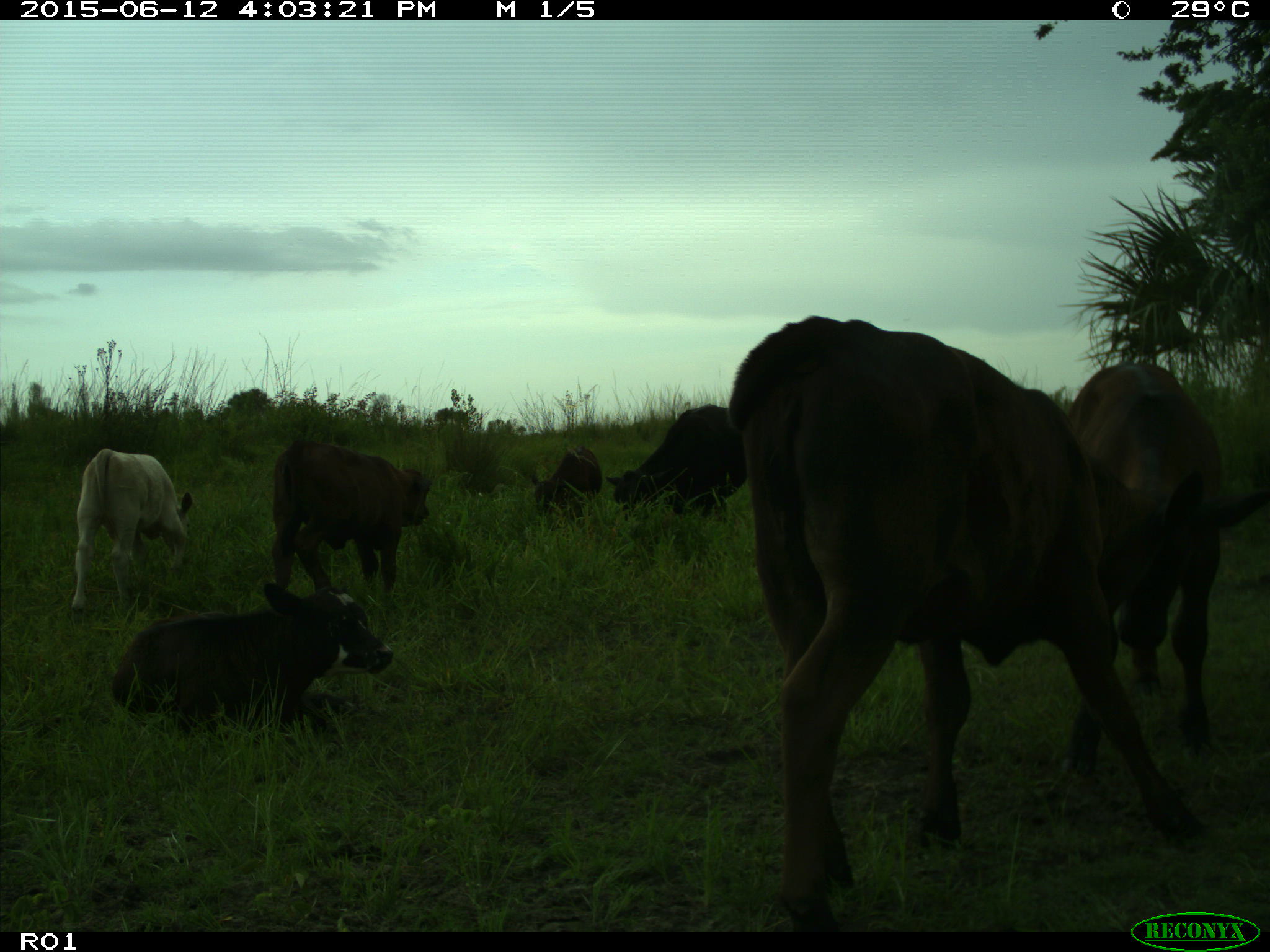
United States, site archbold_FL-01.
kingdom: Animalia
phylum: Chordata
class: Mammalia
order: Artiodactyla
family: Bovidae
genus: Bos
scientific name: Bos taurus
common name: domestic cow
Bos taurus (domestic cow).